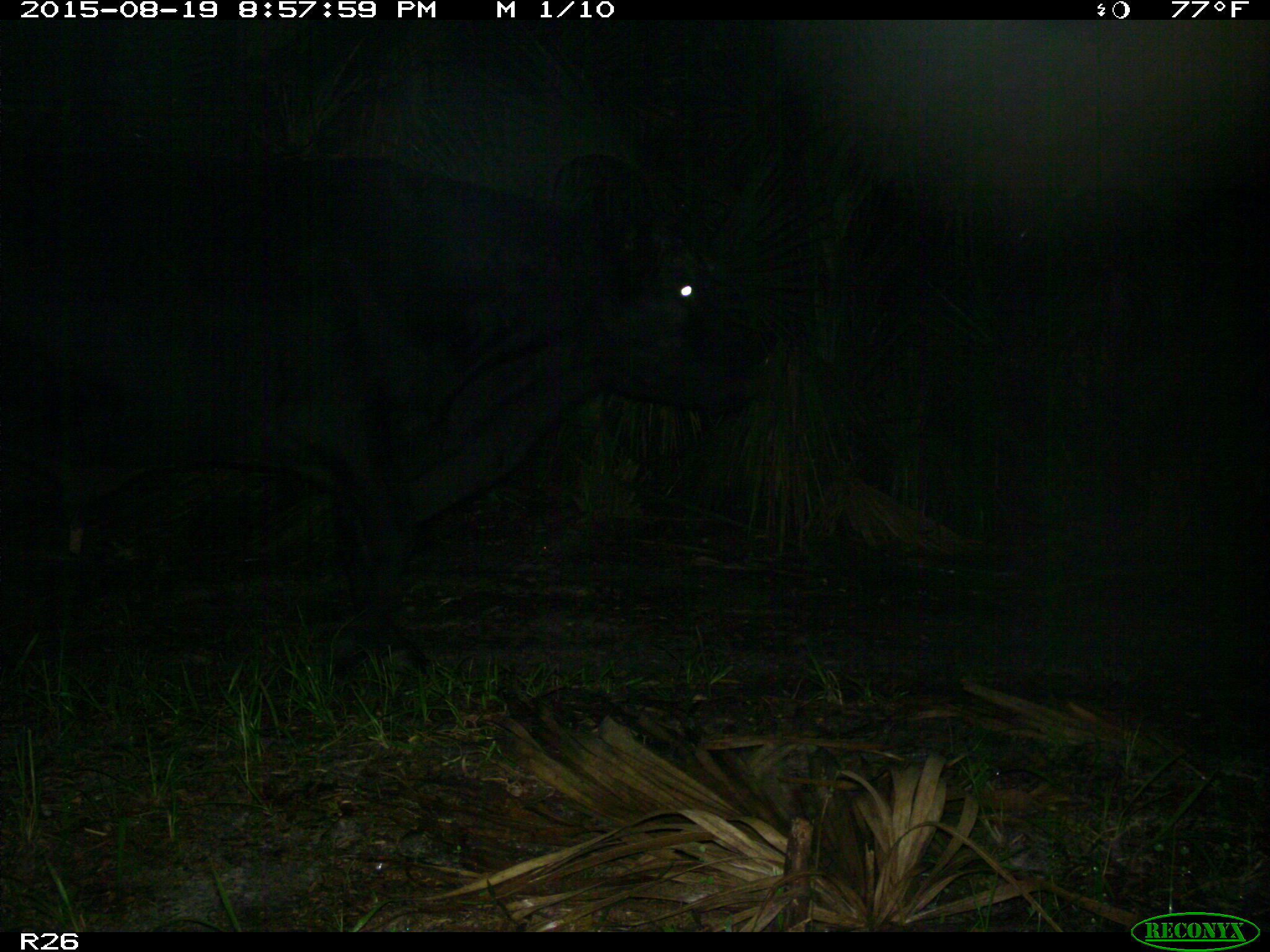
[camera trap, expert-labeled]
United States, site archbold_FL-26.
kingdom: Animalia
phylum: Chordata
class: Mammalia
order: Artiodactyla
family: Bovidae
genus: Bos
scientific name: Bos taurus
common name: domestic cow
Bos taurus (domestic cow).